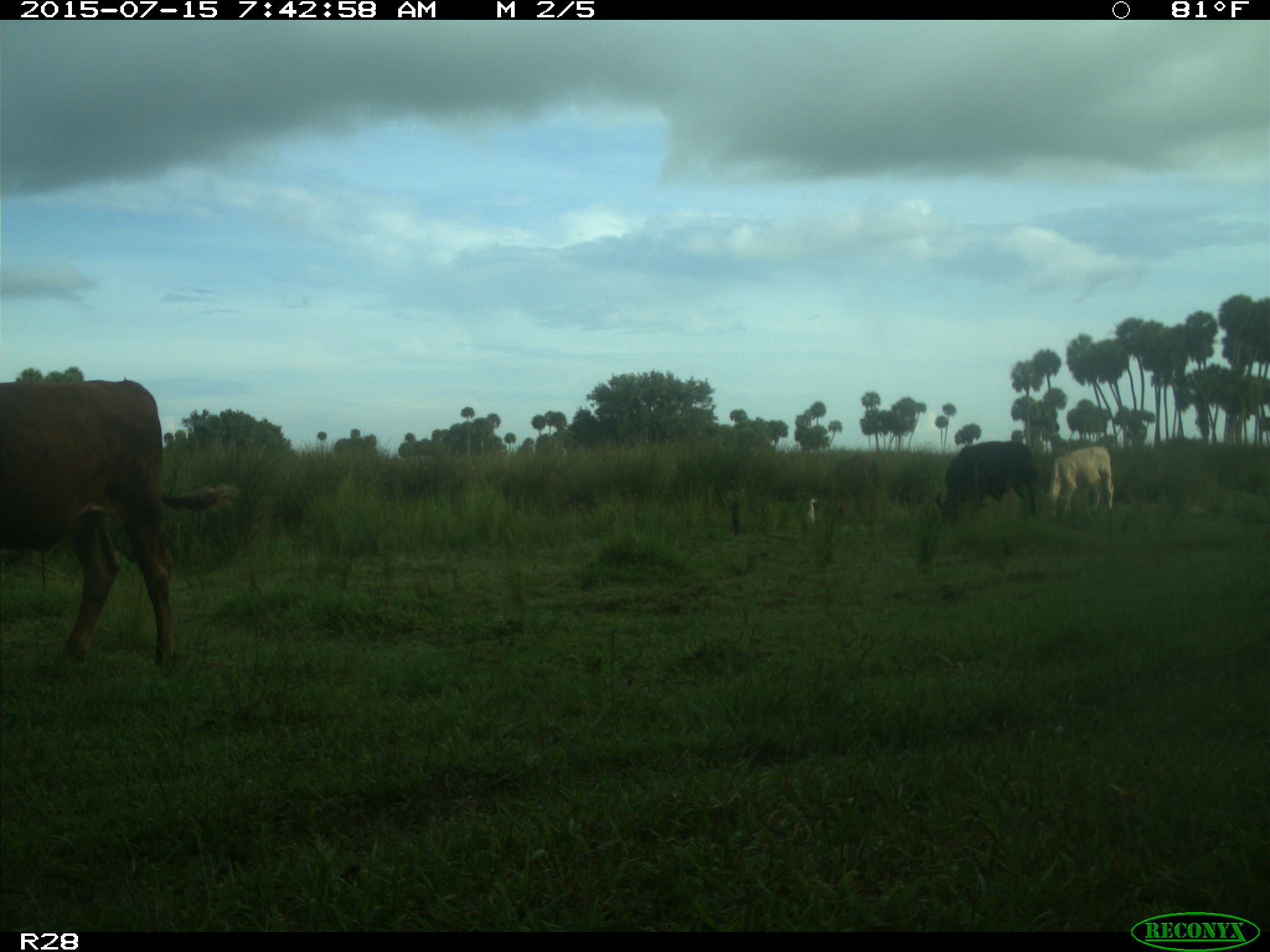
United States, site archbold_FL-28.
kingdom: Animalia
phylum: Chordata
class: Mammalia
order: Artiodactyla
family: Bovidae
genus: Bos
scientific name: Bos taurus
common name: domestic cow